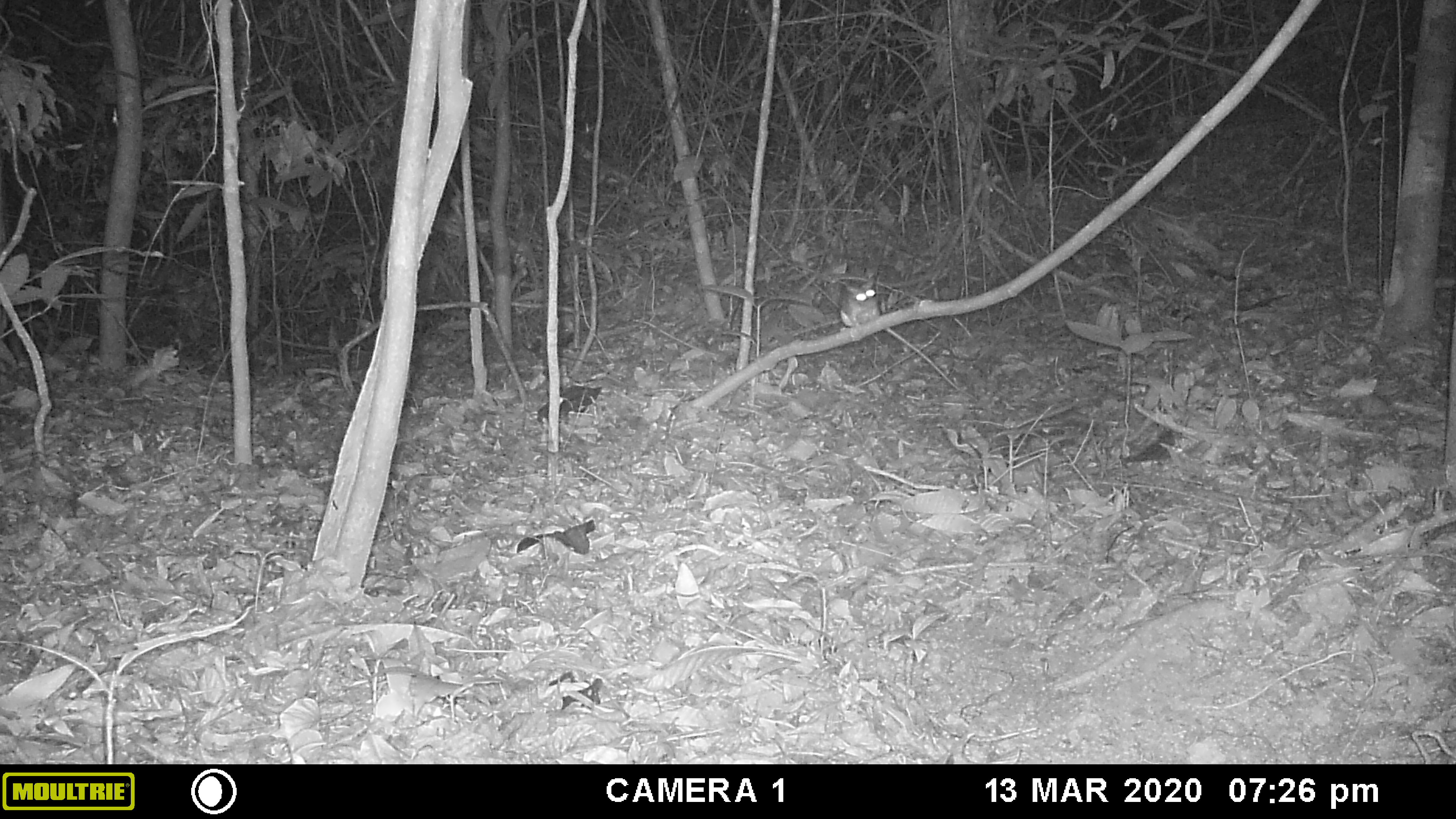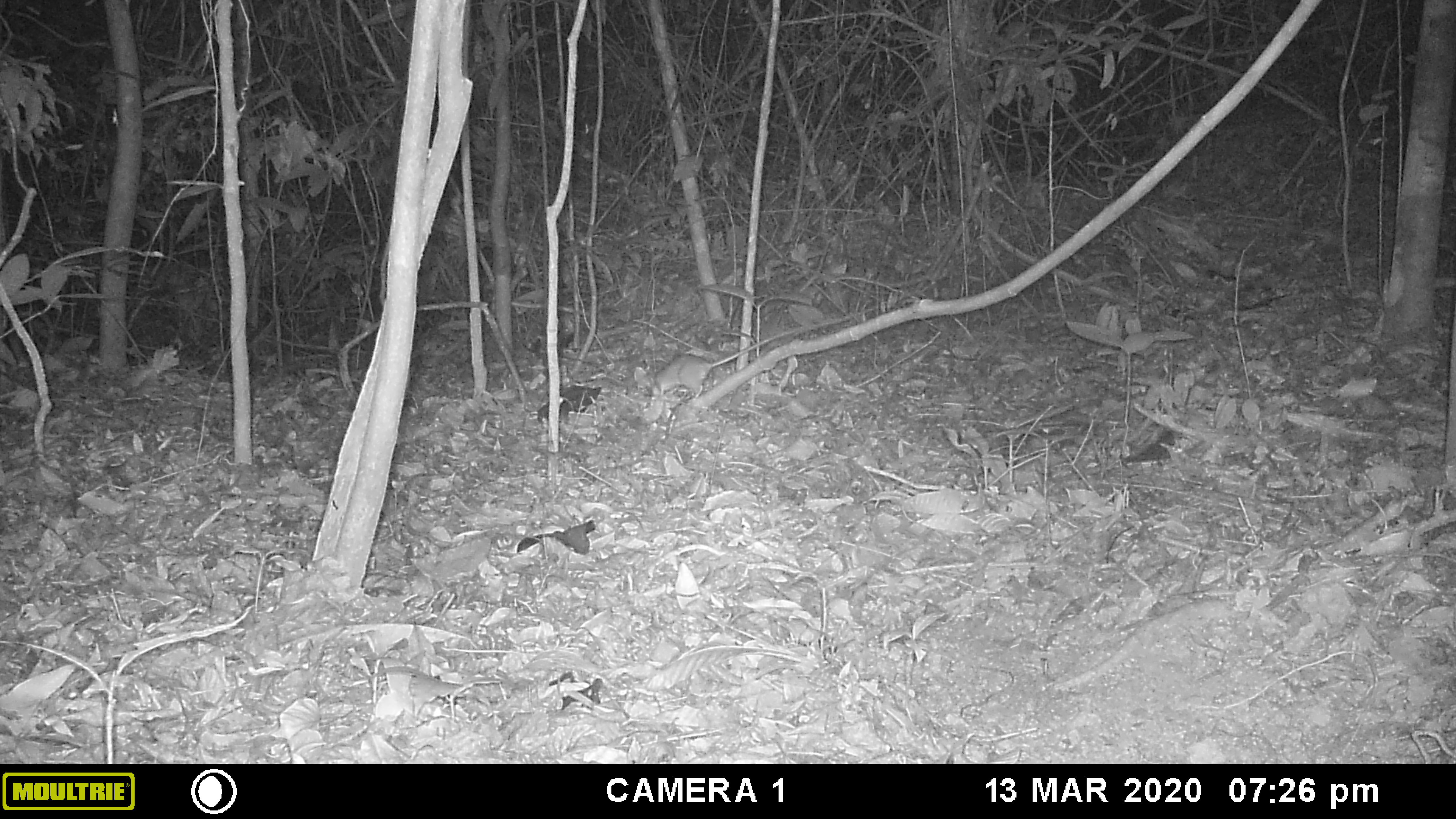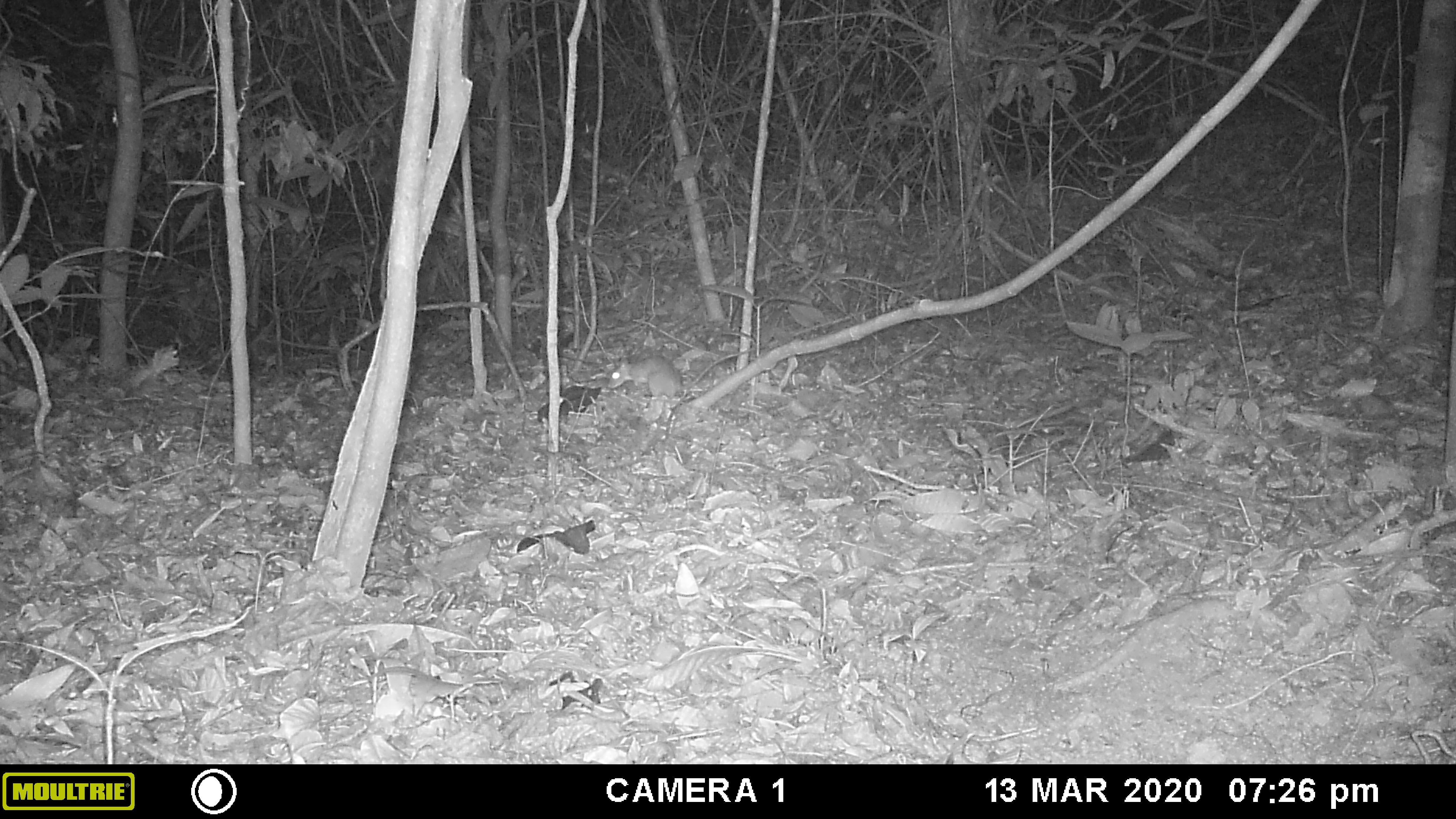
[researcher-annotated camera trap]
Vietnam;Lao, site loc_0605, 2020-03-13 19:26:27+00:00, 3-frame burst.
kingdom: Animalia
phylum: Chordata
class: Mammalia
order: Rodentia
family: Muridae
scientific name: Muridae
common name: old-world mice and rats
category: unidentified murid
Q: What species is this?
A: Unidentified murid (old-world mice and rats) (Muridae).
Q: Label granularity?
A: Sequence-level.